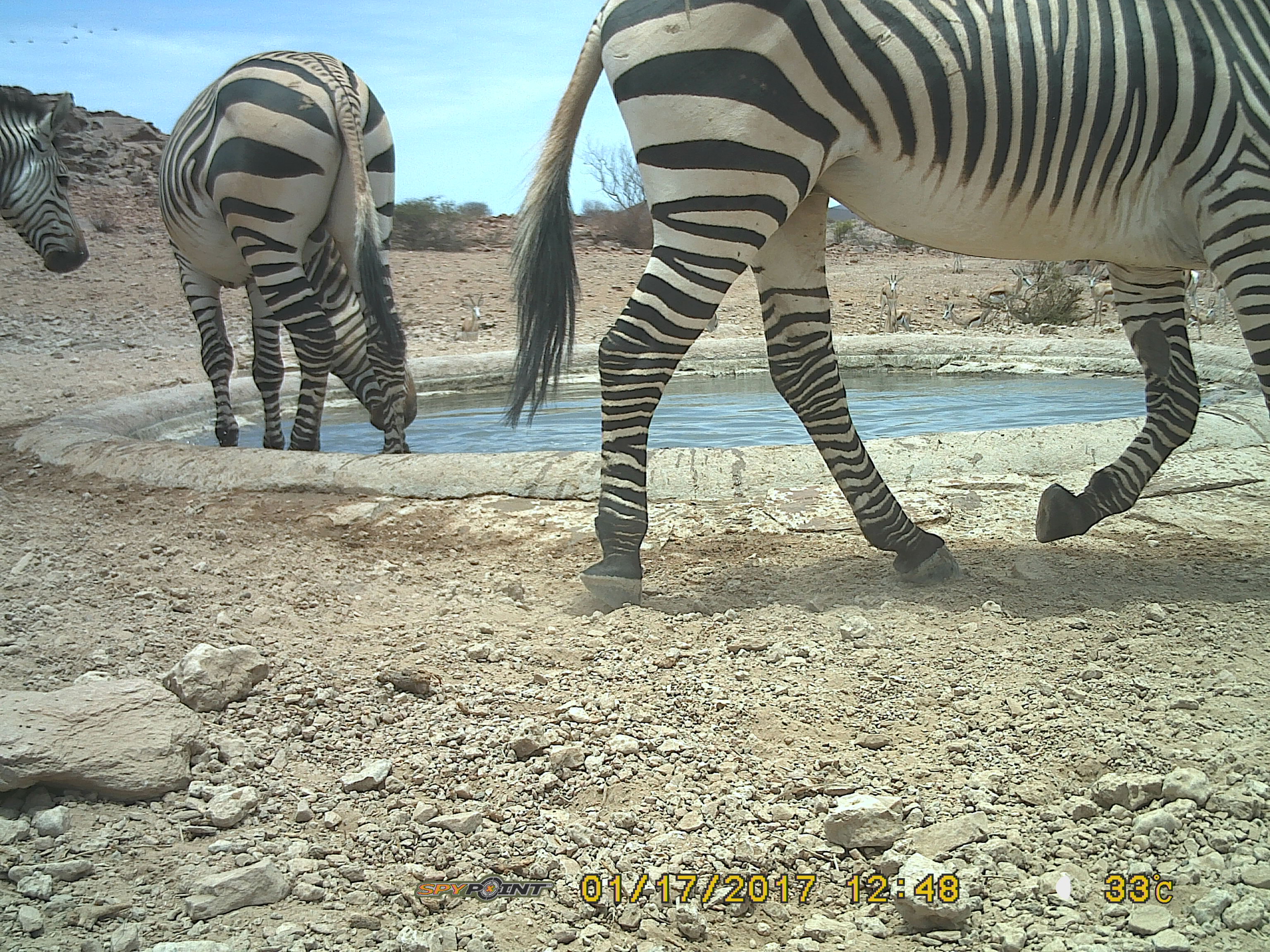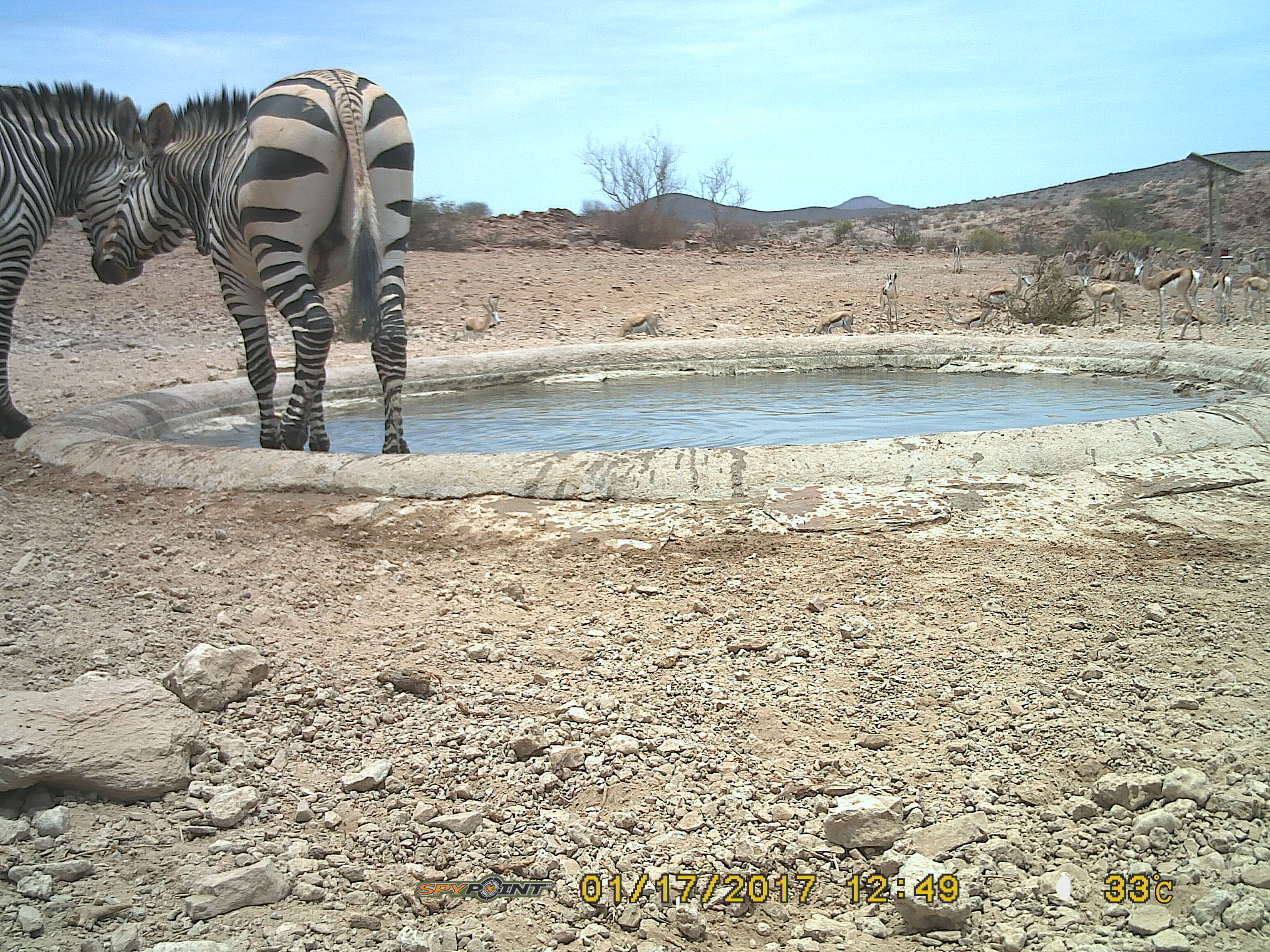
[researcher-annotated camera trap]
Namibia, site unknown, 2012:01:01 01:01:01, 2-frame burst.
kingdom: Animalia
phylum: Chordata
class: Mammalia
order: Perissodactyla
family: Equidae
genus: Equus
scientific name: Equus zebra hartmannae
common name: hartmann's mountain zebra